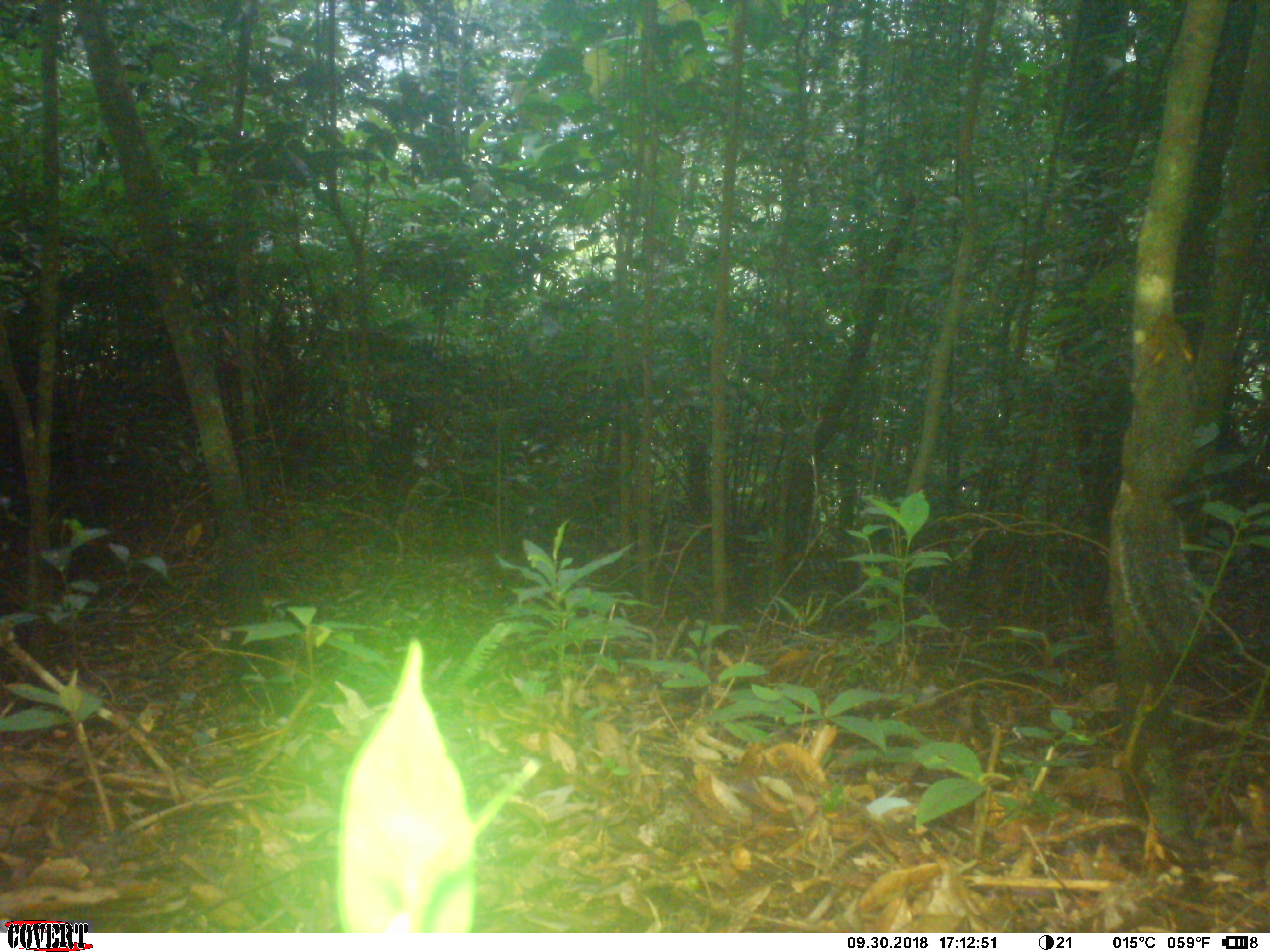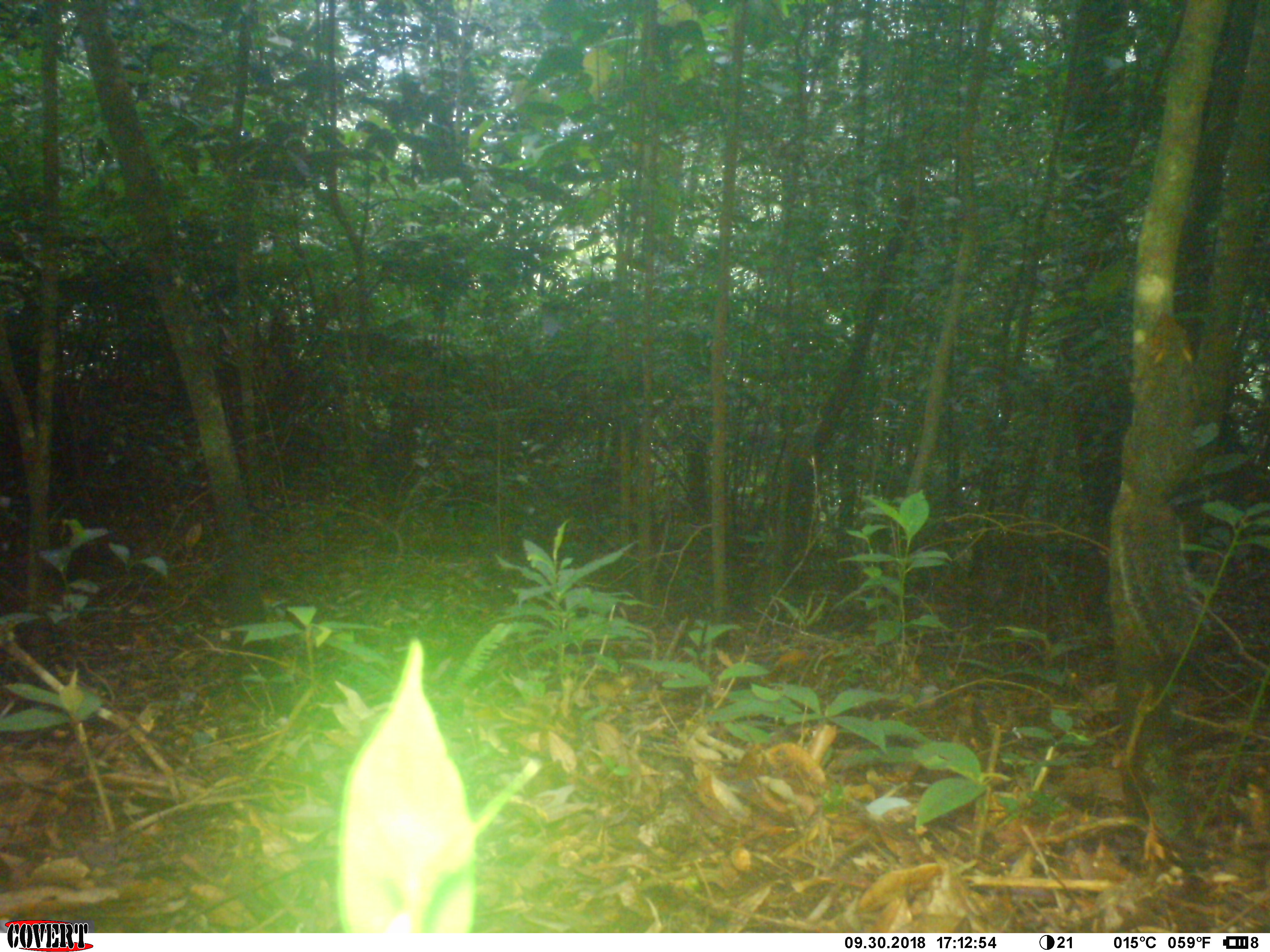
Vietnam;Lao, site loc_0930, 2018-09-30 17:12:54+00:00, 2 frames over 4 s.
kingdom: Animalia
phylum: Chordata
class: Mammalia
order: Rodentia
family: Sciuridae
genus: Dremomys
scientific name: Dremomys rufigenis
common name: red-cheeked squirrel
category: red cheeked squirrel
Red cheeked squirrel (red-cheeked squirrel) (Dremomys rufigenis). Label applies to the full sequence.